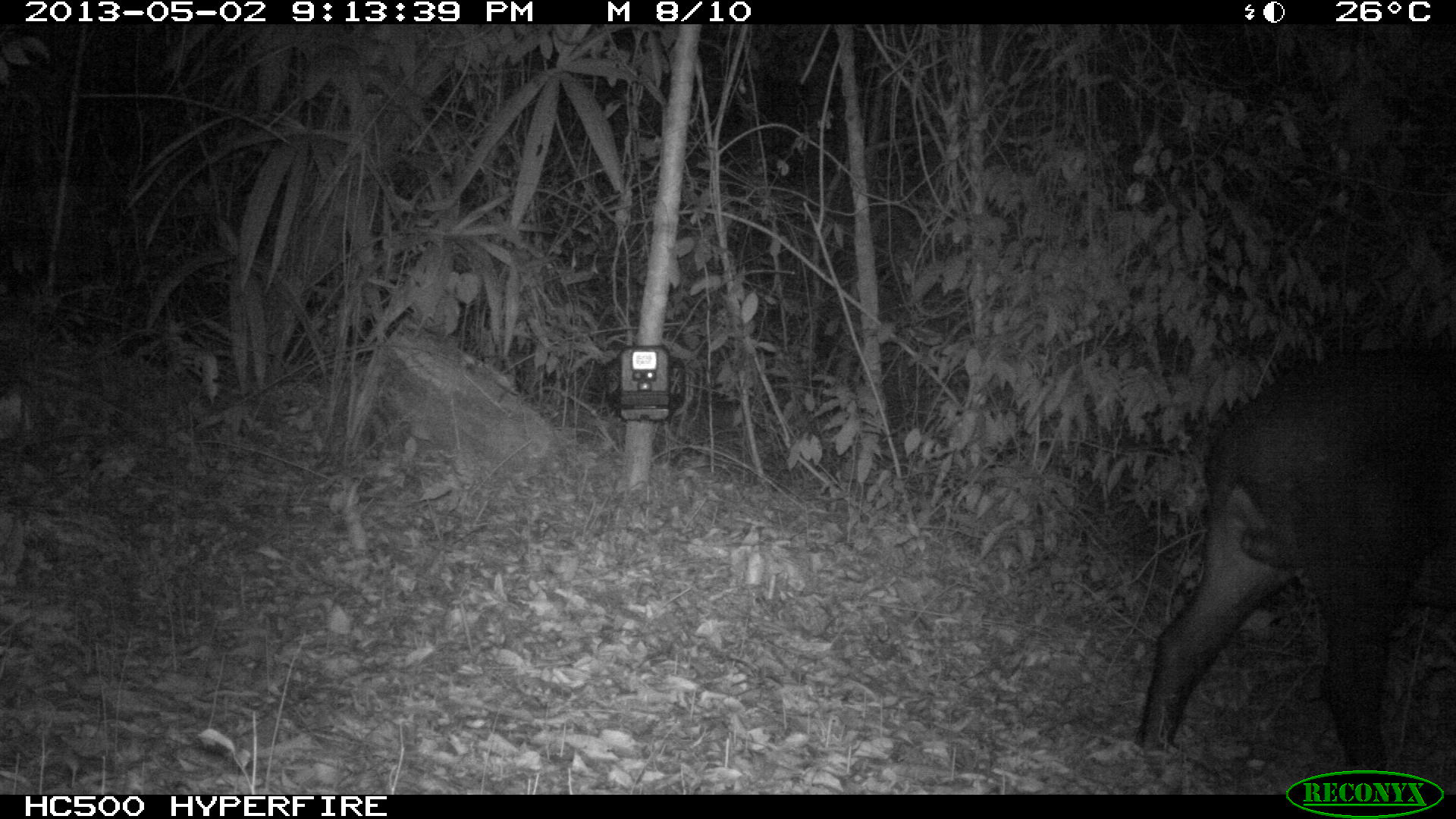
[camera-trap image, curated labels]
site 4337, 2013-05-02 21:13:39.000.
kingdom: Animalia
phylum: Chordata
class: Mammalia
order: Perissodactyla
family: Tapiridae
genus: Tapirus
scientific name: Tapirus bairdii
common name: baird's tapir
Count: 1.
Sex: male.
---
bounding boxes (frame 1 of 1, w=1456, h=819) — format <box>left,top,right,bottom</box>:
tapirus bairdii: <box>1133,353,1456,791</box>